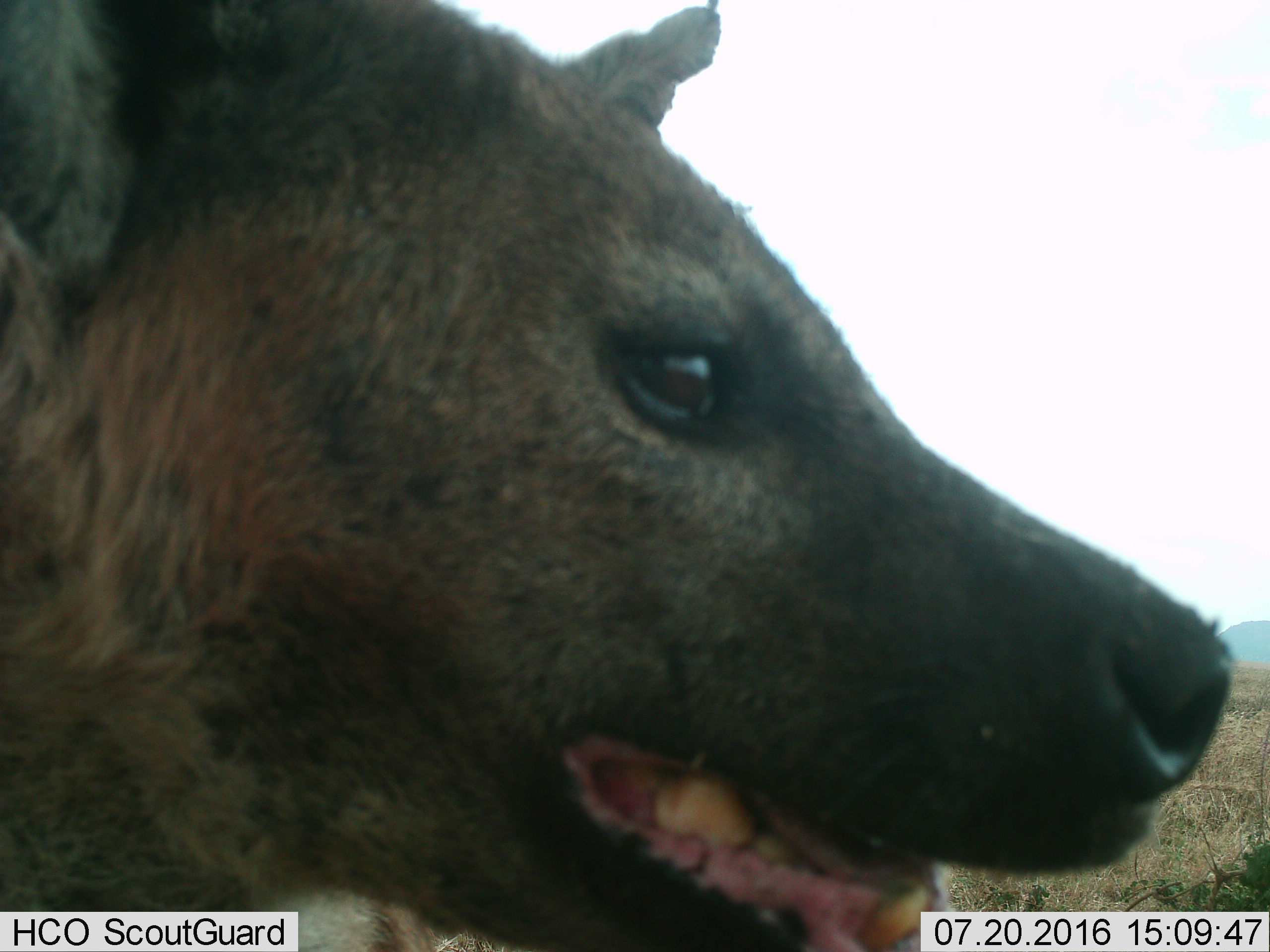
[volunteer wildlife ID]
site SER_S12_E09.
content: unidentified animal